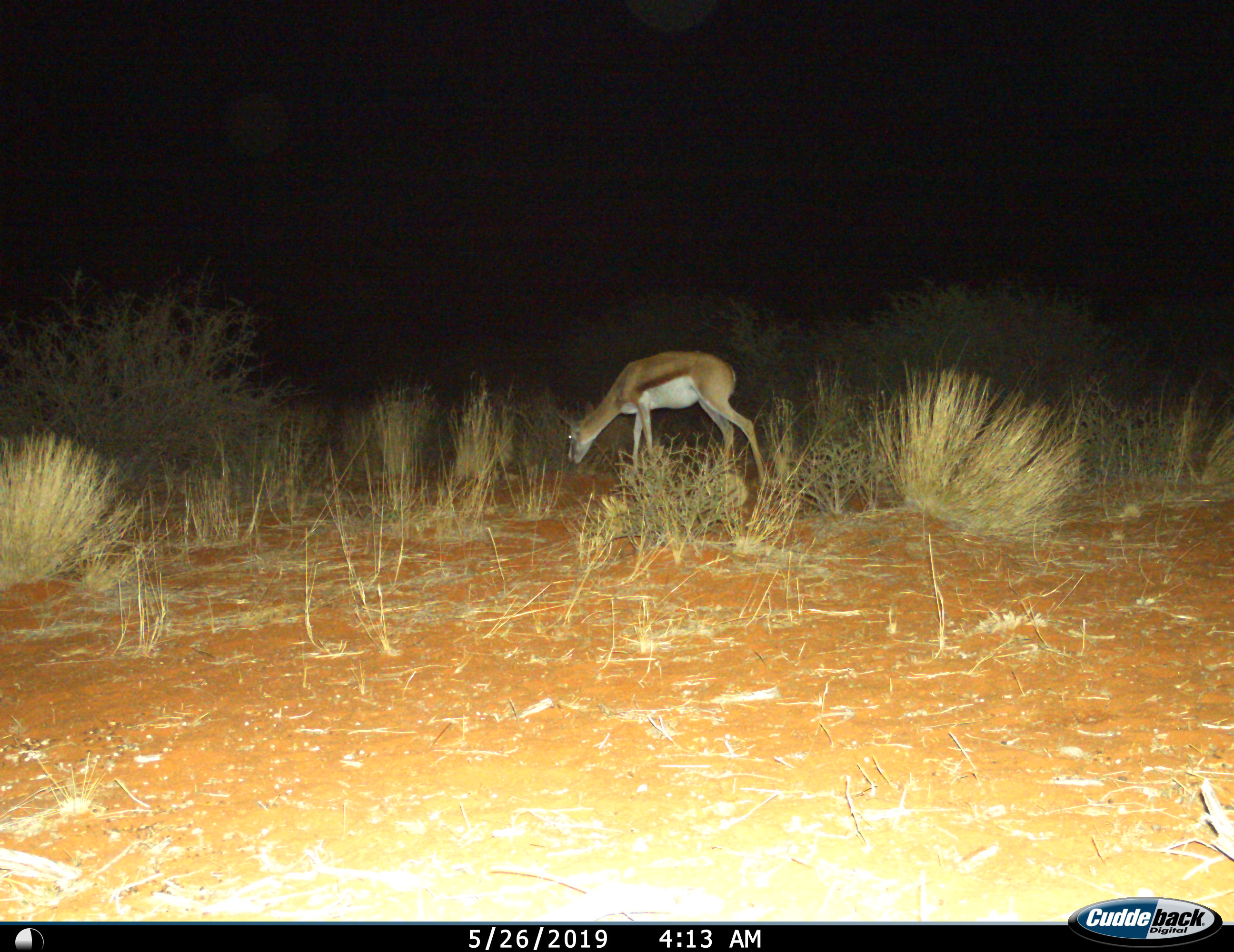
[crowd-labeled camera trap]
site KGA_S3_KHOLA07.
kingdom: Animalia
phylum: Chordata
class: Mammalia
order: Artiodactyla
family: Bovidae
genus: Antidorcas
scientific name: Antidorcas marsupialis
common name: springbok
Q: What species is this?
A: Springbok (Antidorcas marsupialis).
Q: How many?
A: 1.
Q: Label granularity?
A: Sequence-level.